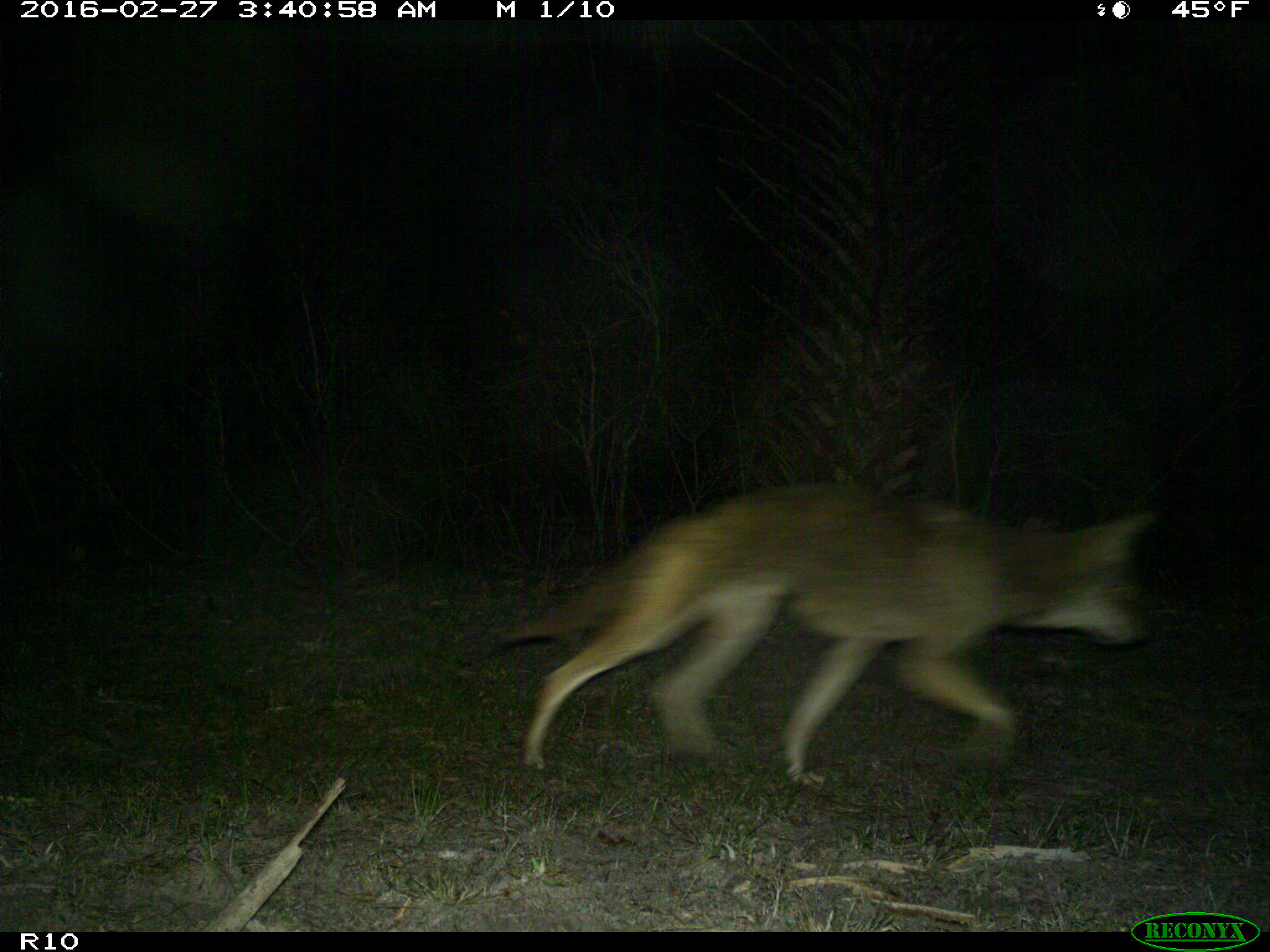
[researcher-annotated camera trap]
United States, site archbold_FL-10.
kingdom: Animalia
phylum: Chordata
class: Mammalia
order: Carnivora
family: Canidae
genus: Canis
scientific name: Canis latrans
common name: coyote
Canis latrans (coyote).